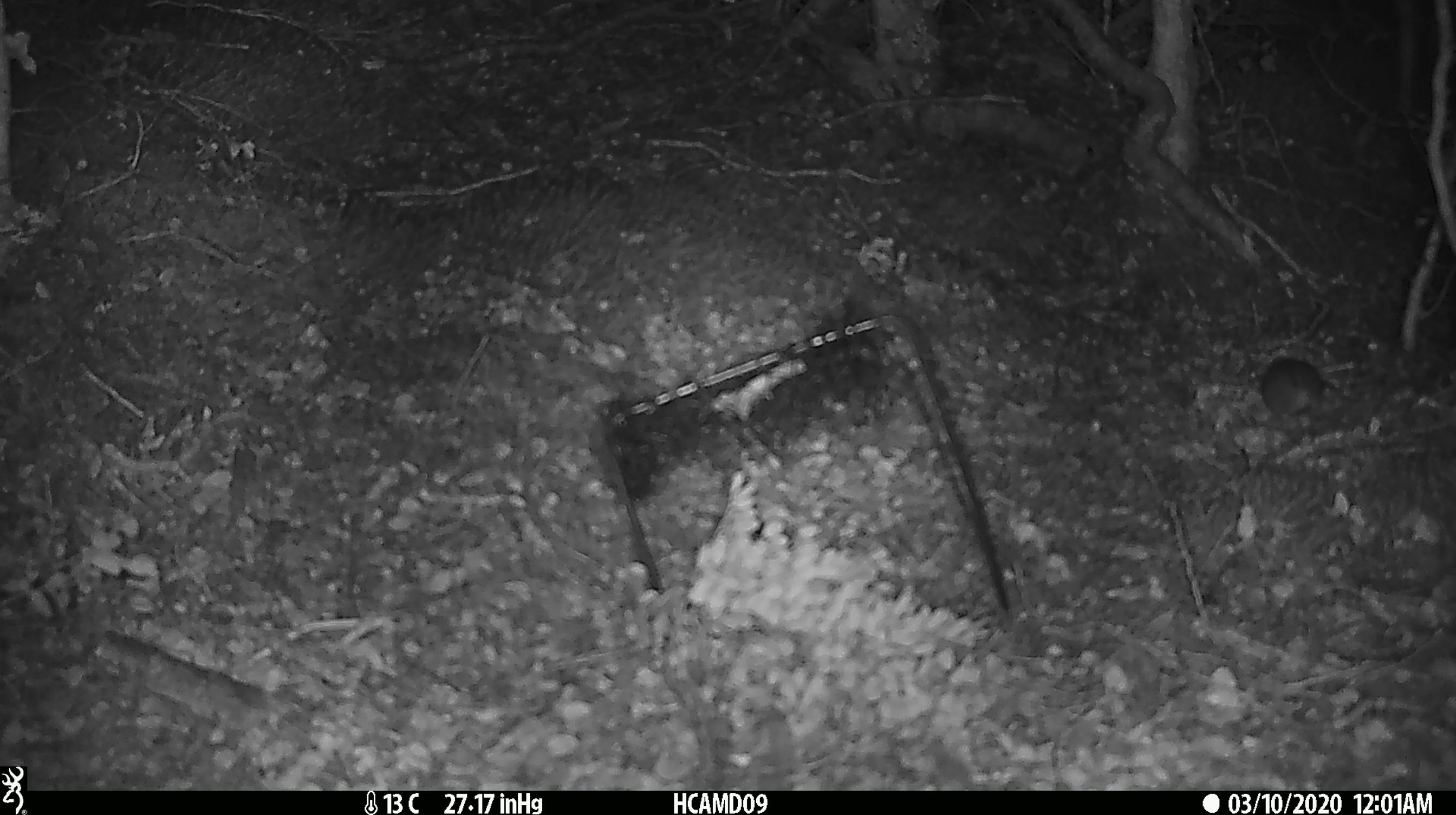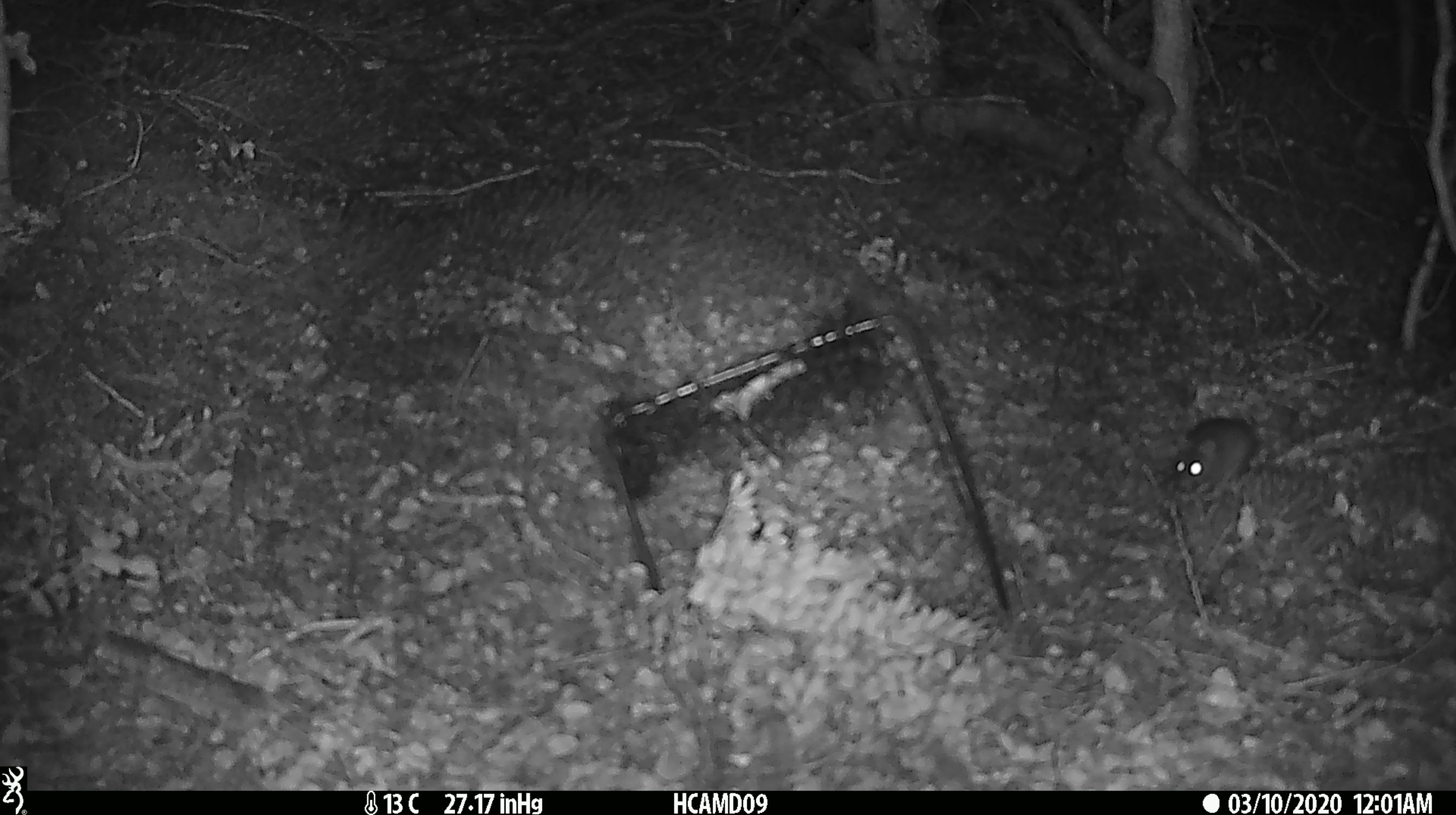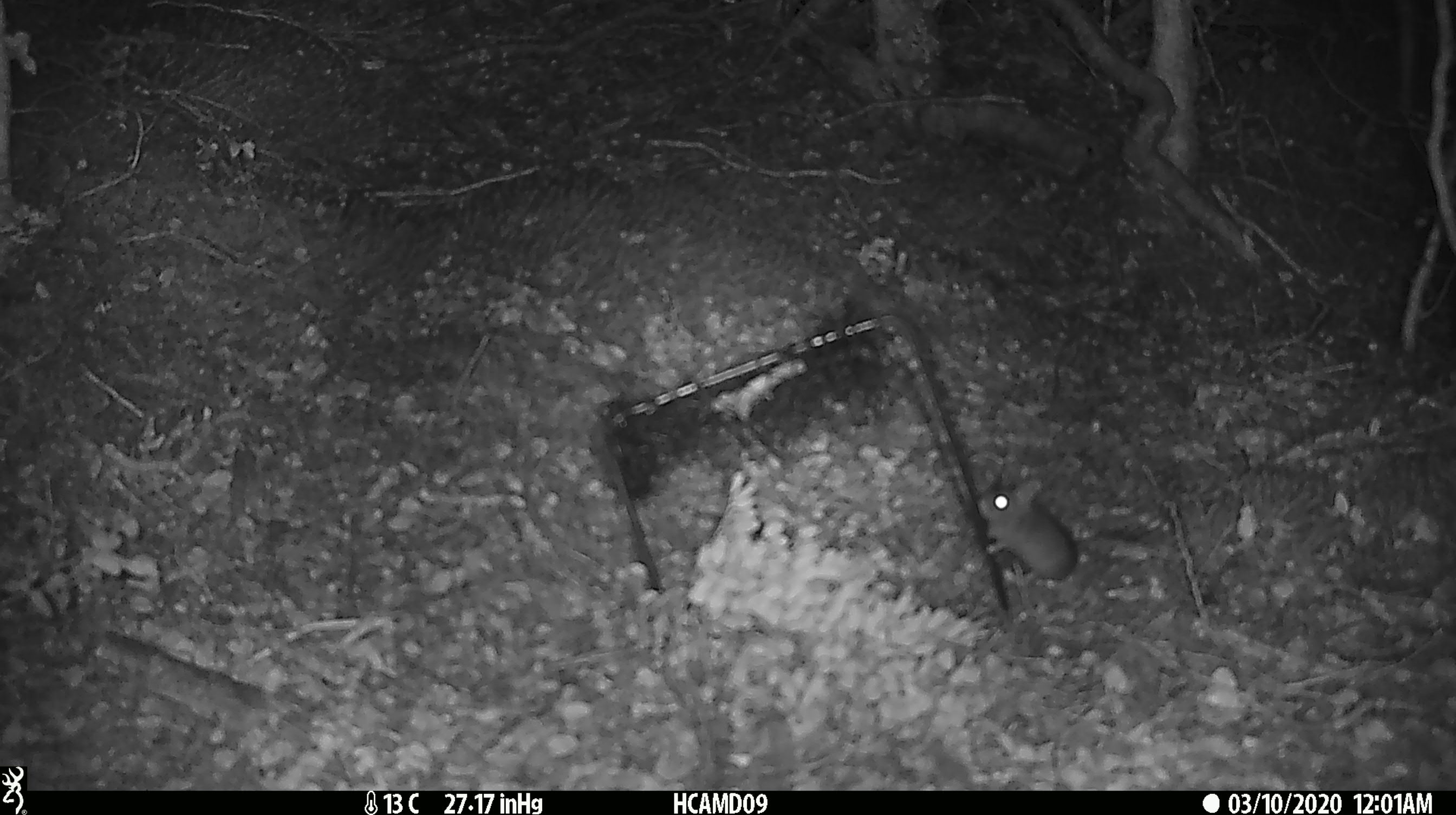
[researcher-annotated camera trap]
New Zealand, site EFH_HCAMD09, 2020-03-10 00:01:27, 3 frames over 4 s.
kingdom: Animalia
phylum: Chordata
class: Mammalia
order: Rodentia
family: Muridae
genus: Mus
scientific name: Mus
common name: mouse